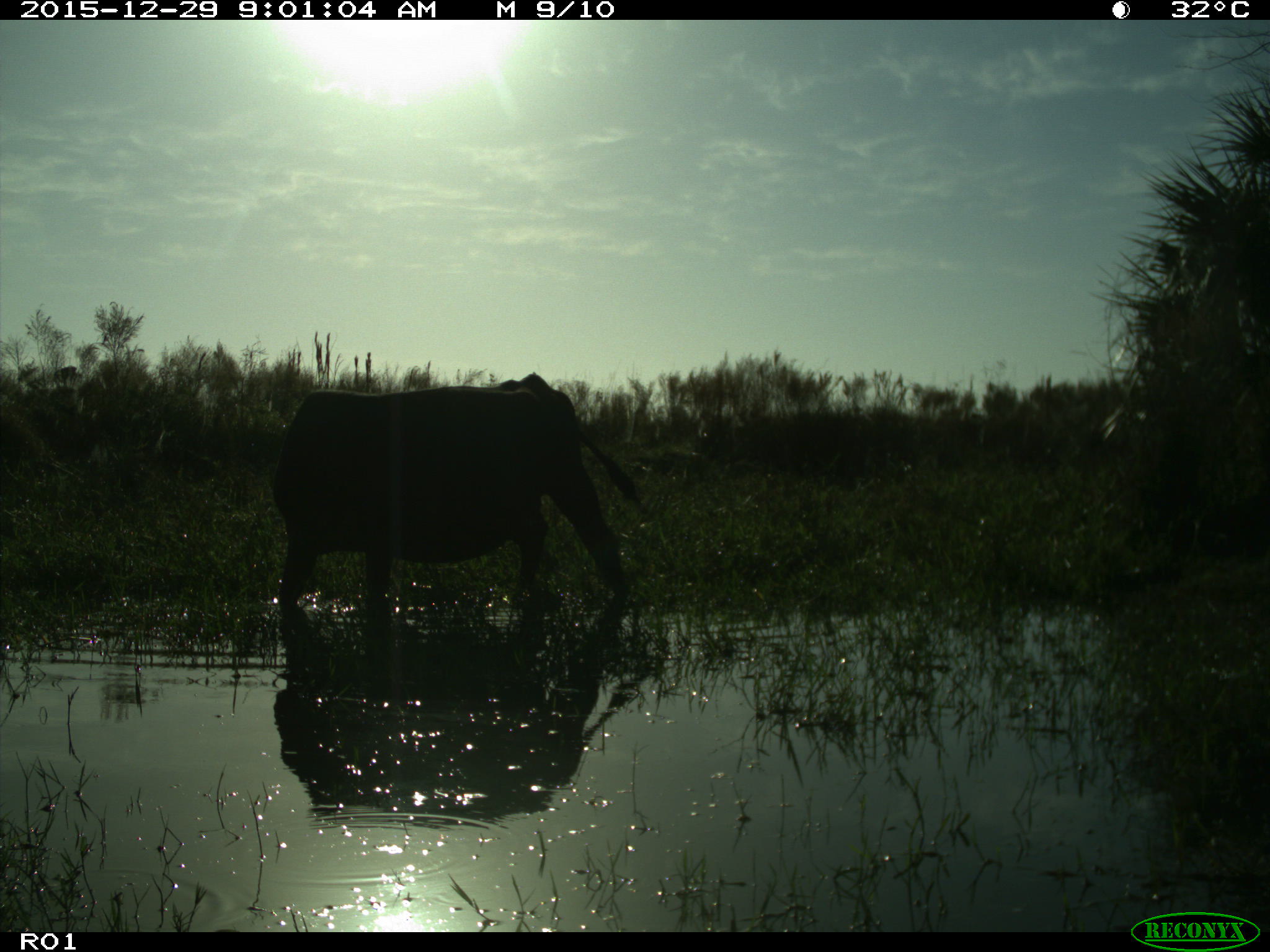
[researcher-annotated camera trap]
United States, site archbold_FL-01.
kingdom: Animalia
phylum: Chordata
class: Mammalia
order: Artiodactyla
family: Bovidae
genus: Bos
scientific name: Bos taurus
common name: domestic cow